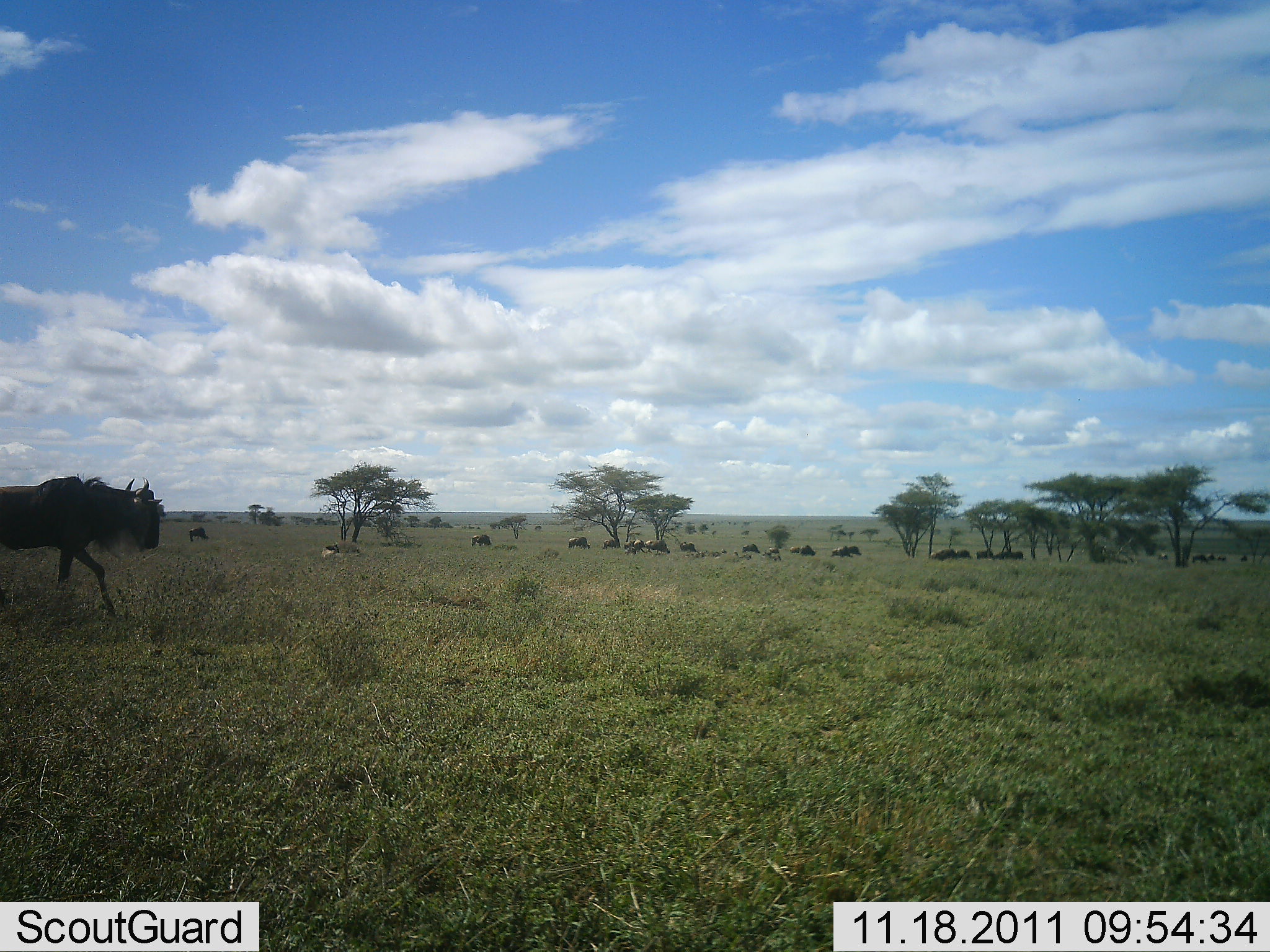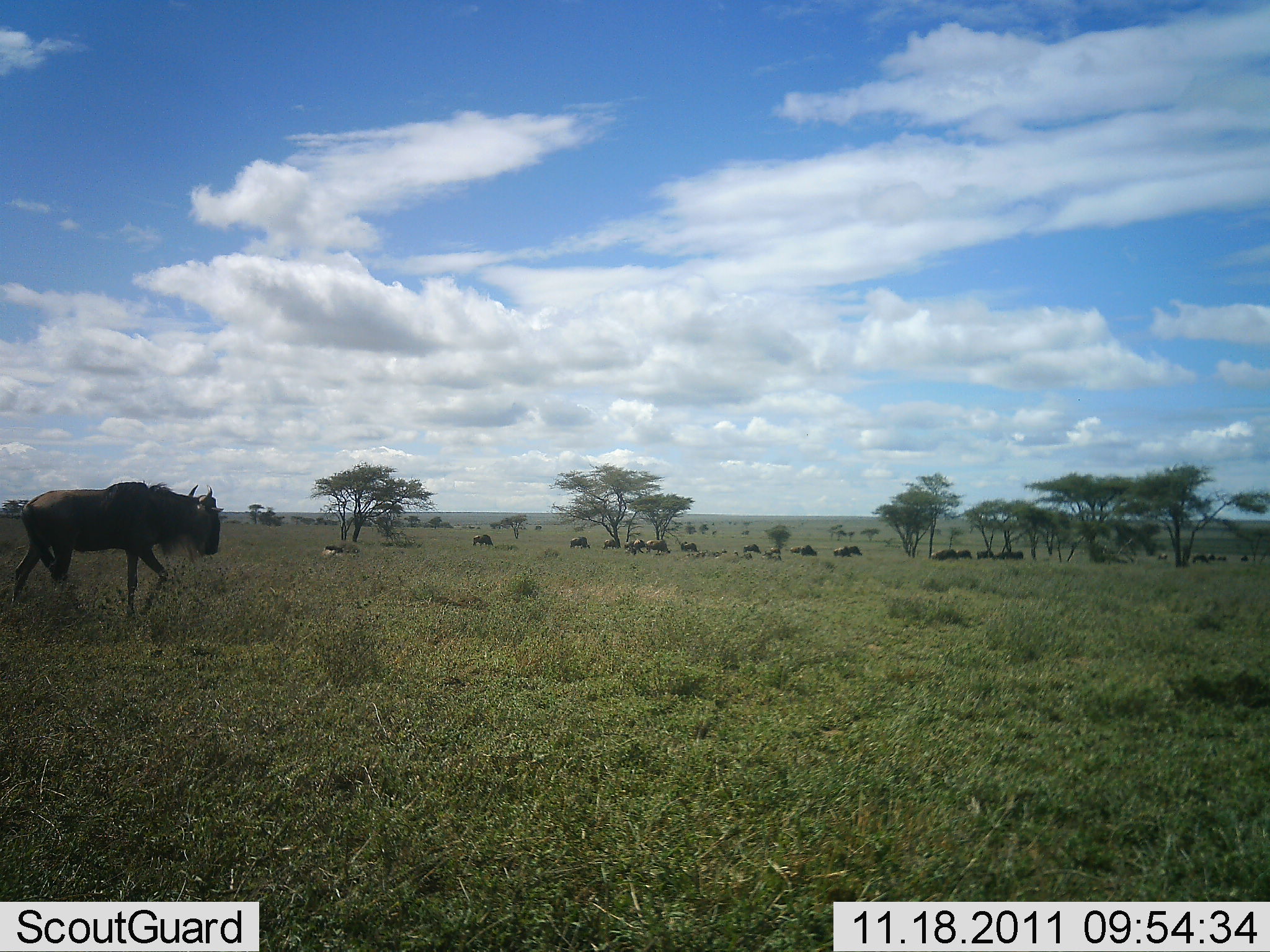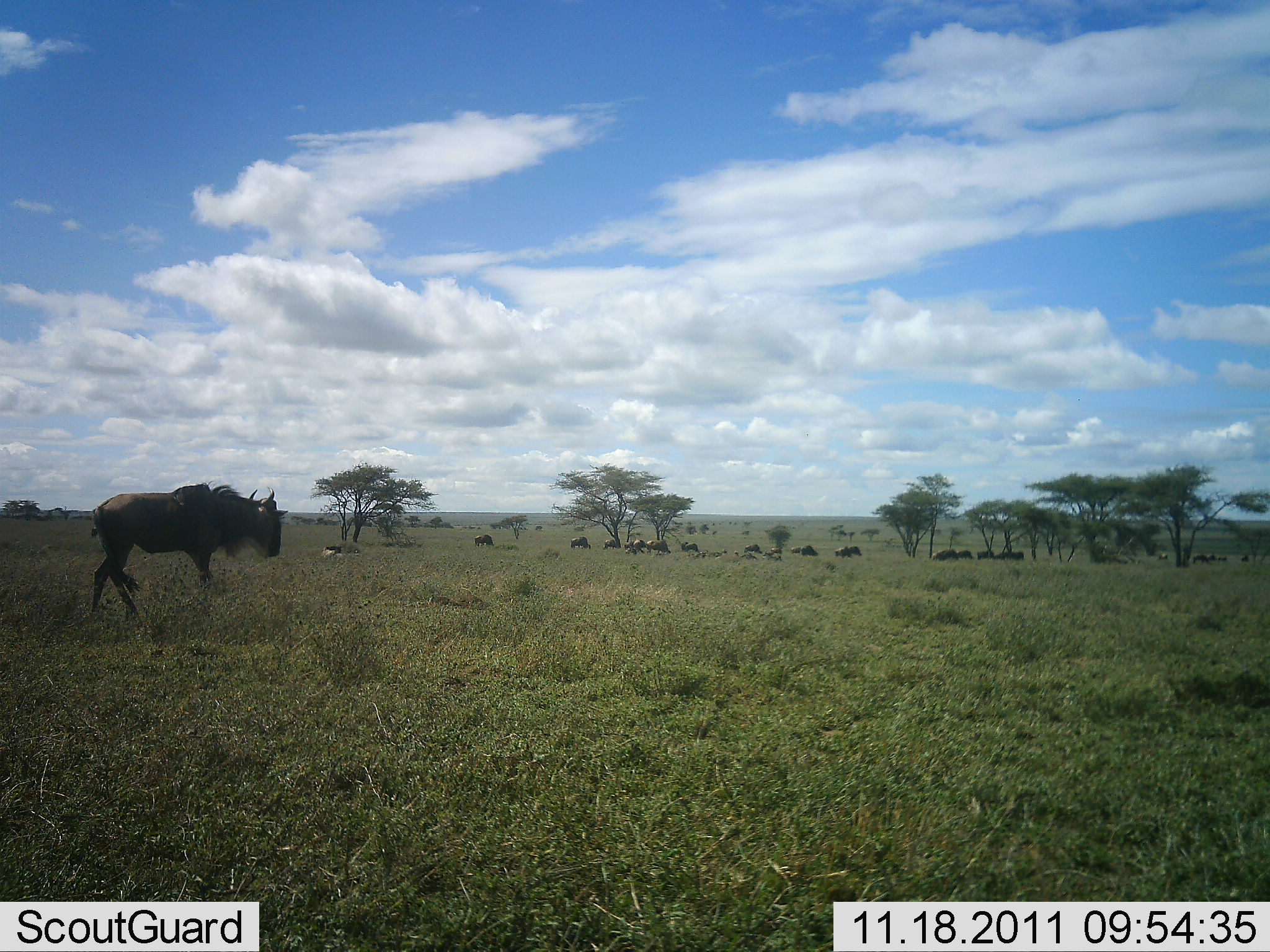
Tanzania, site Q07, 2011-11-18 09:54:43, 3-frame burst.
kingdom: Animalia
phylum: Chordata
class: Mammalia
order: Artiodactyla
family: Bovidae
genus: Connochaetes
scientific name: Connochaetes taurinus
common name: blue wildebeest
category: wildebeest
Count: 11-50.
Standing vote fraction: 59%.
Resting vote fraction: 29%.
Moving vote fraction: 76%.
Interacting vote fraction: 0%.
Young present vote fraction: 0%.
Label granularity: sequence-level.